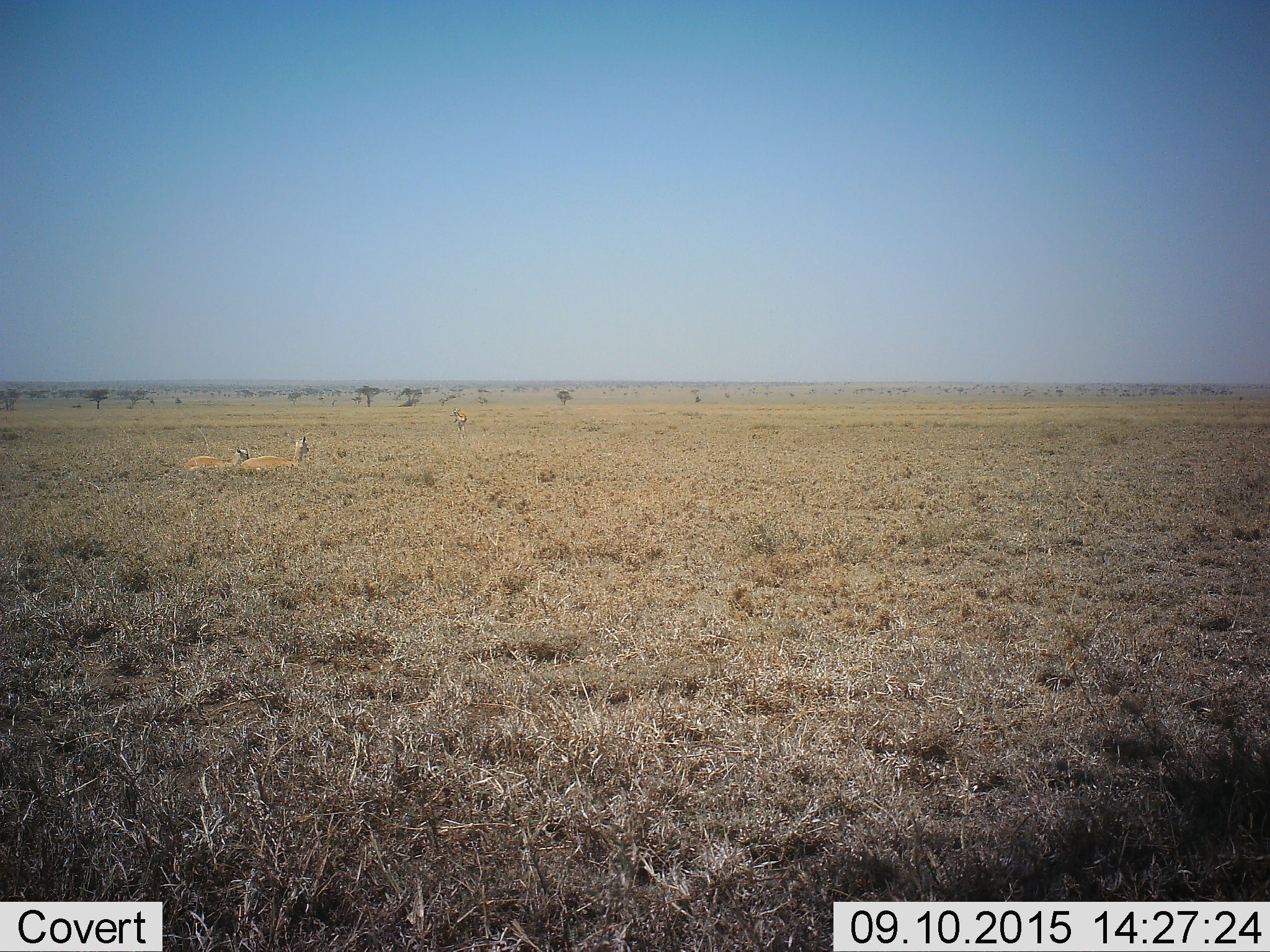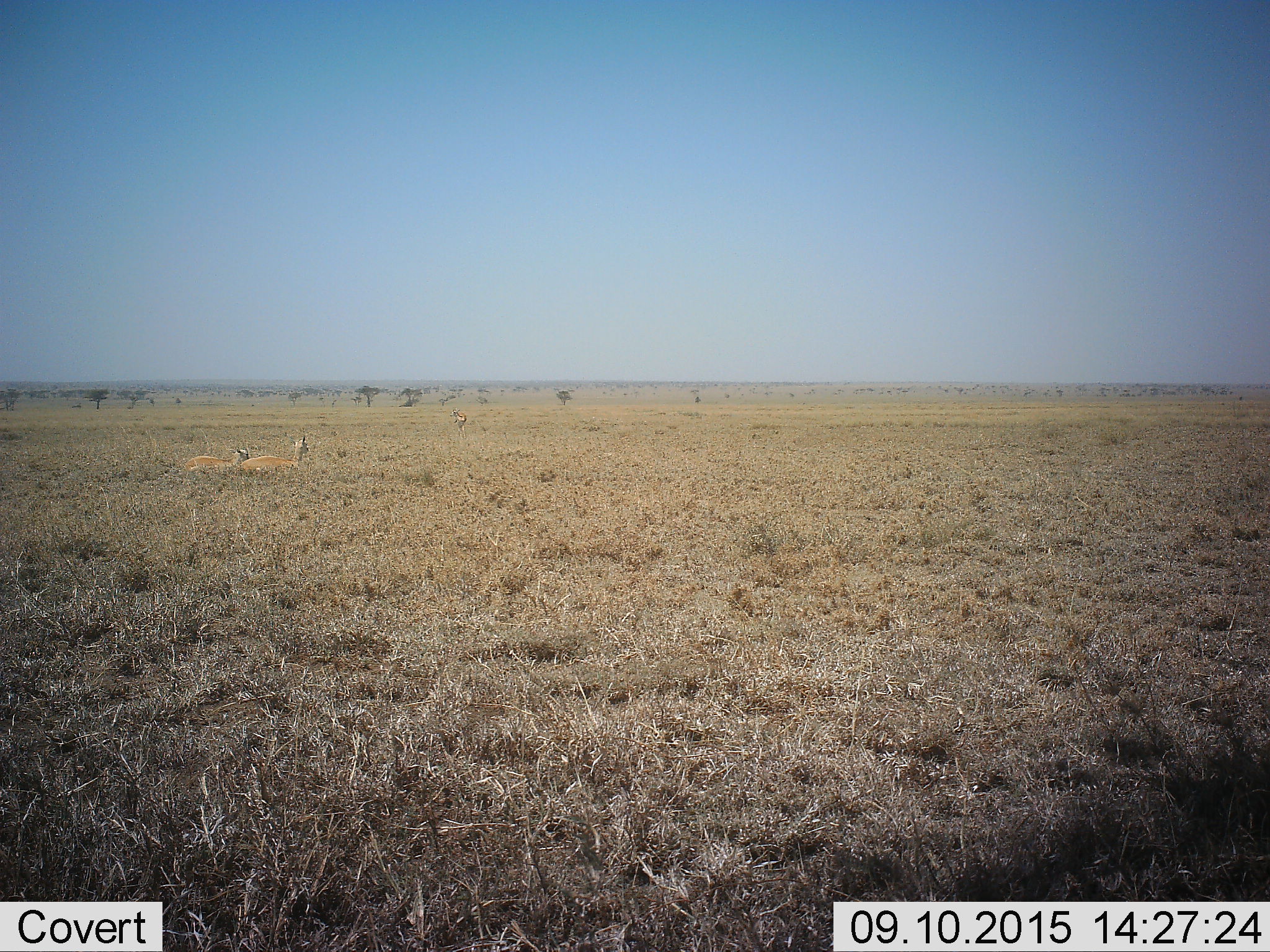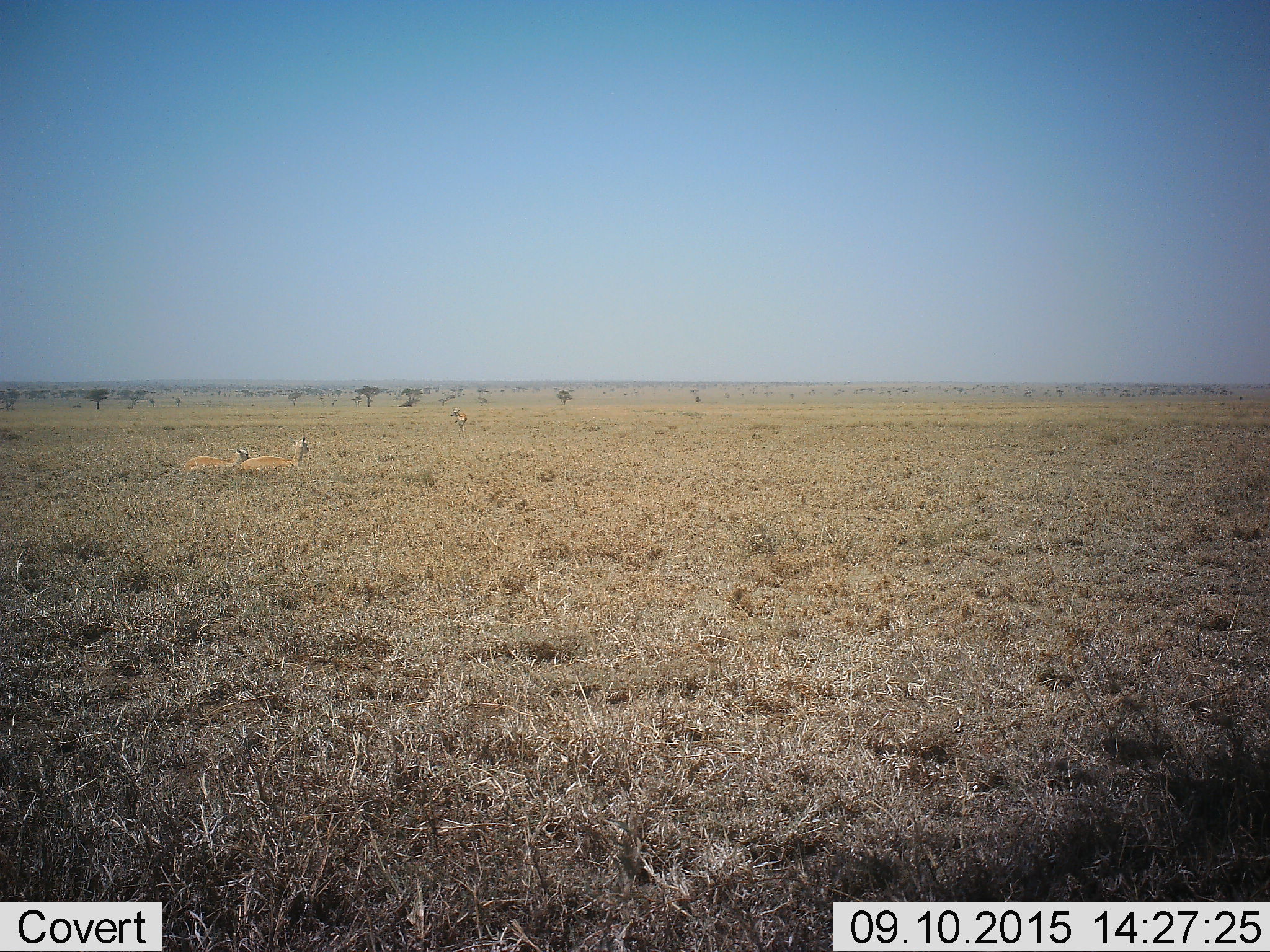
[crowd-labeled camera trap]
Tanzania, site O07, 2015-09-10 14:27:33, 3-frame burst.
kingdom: Animalia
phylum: Chordata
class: Mammalia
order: Artiodactyla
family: Bovidae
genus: Eudorcas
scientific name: Eudorcas thomsonii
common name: thomson's gazelle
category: gazellethomsons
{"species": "gazellethomsons (thomson's gazelle) (Eudorcas thomsonii)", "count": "3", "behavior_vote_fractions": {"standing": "100%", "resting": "100%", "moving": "33%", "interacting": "0%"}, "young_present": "0%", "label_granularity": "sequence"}